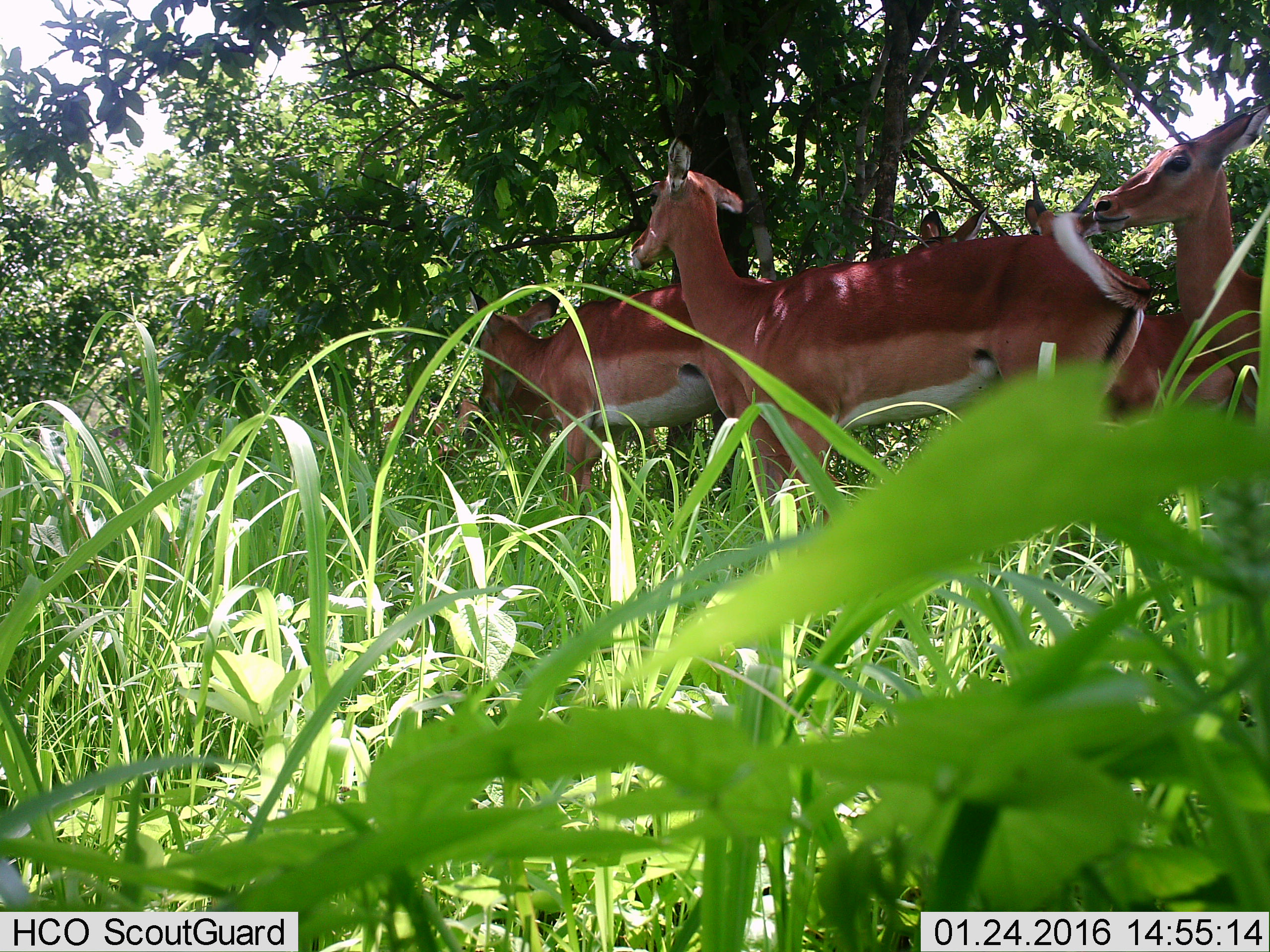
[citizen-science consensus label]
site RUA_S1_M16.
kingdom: Animalia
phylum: Chordata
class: Mammalia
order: Artiodactyla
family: Bovidae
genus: Aepyceros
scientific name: Aepyceros melampus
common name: impala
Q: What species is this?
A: Impala (Aepyceros melampus).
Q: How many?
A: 4.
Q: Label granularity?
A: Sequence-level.